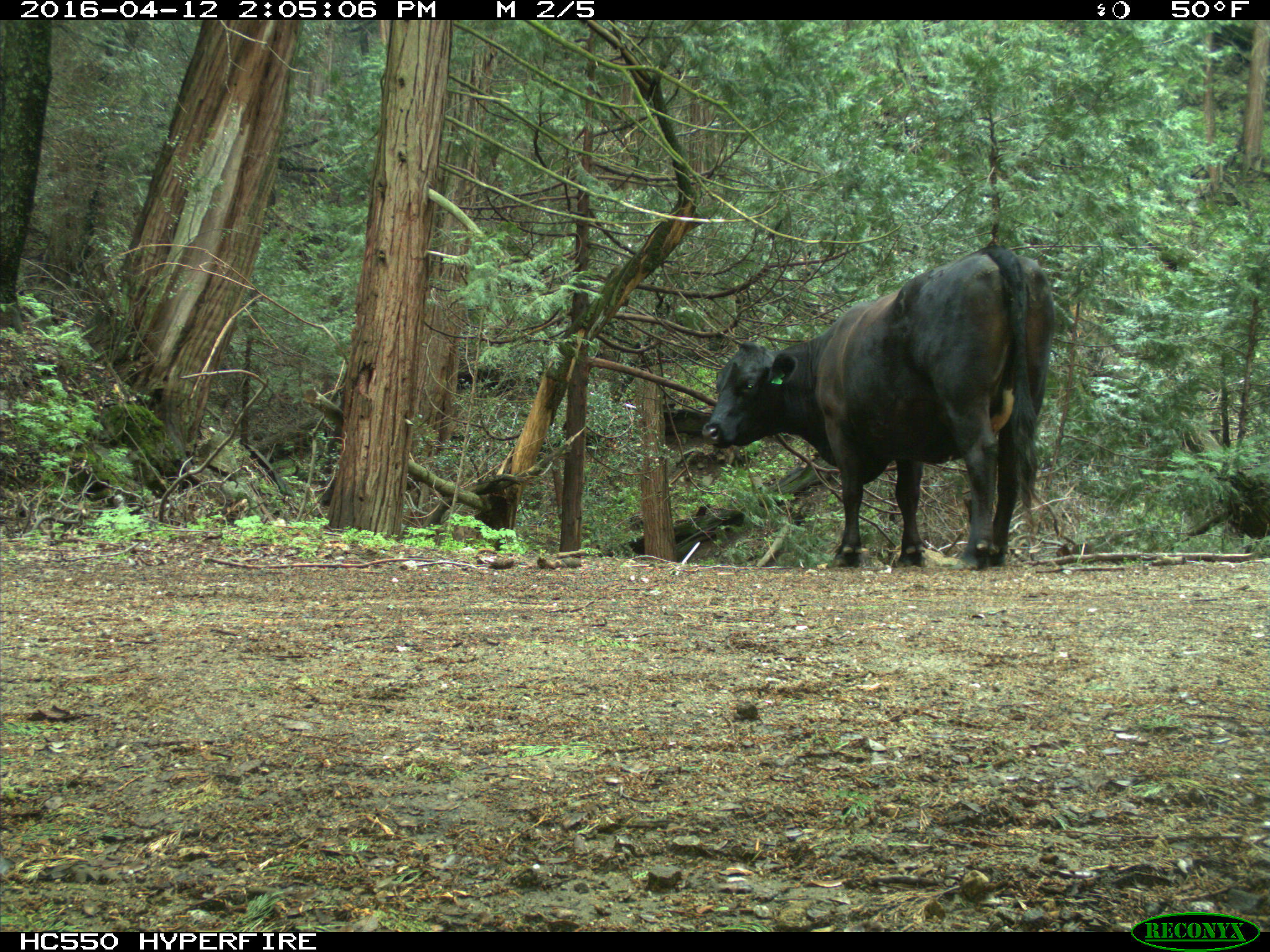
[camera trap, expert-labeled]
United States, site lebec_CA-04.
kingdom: Animalia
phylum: Chordata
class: Mammalia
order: Artiodactyla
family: Bovidae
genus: Bos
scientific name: Bos taurus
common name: domestic cow